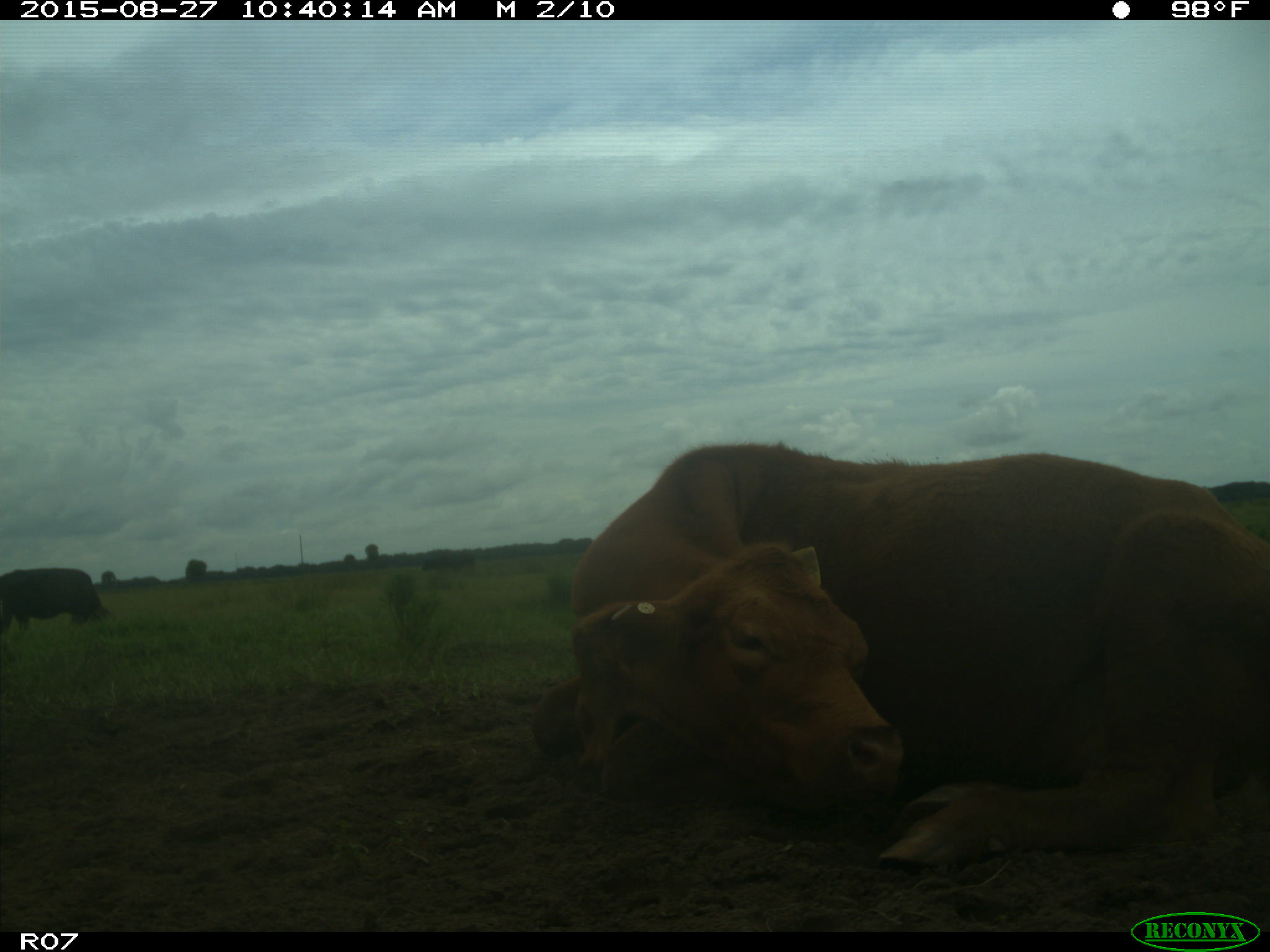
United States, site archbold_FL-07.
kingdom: Animalia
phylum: Chordata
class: Mammalia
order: Artiodactyla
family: Bovidae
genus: Bos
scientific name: Bos taurus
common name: domestic cow